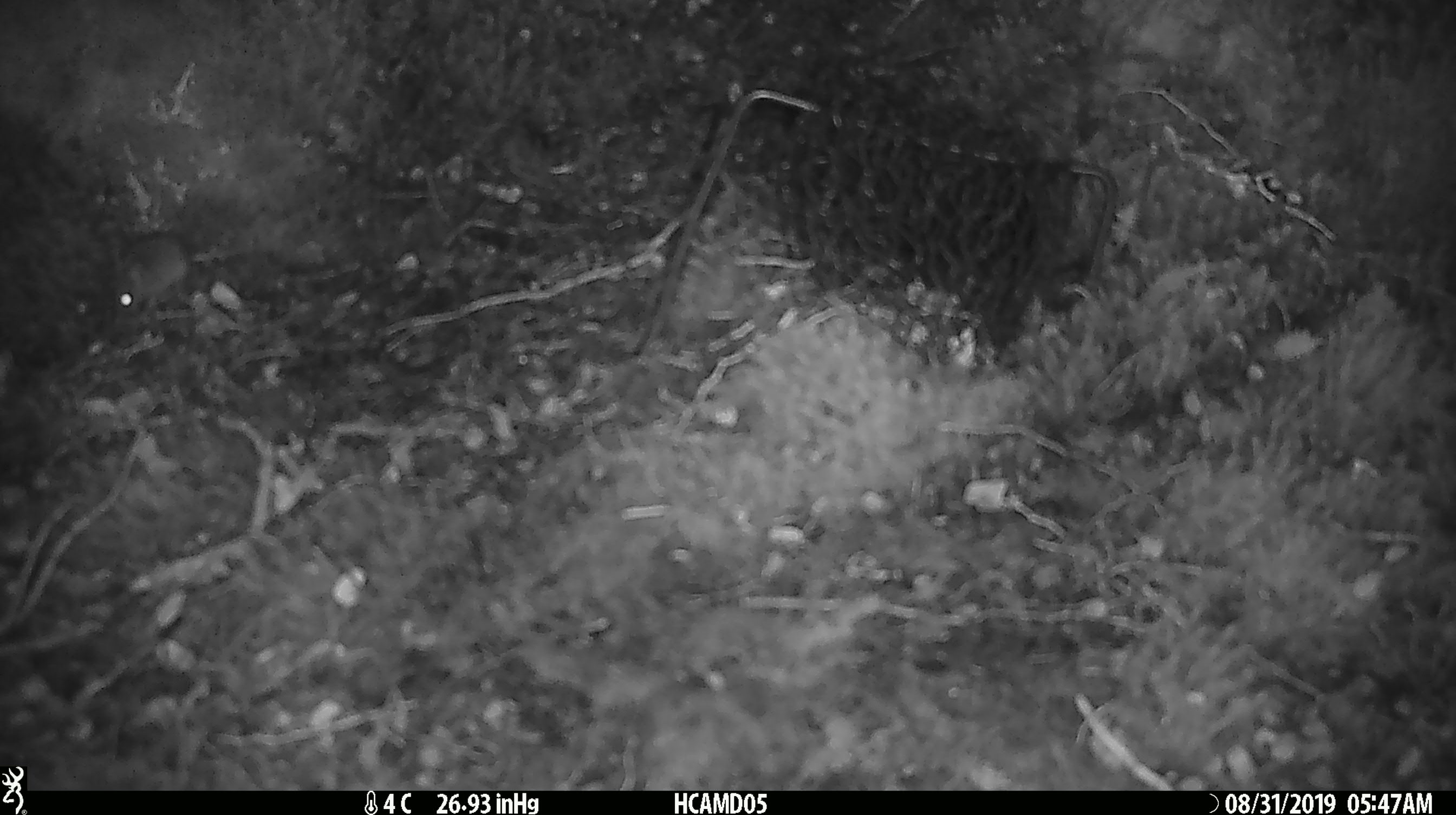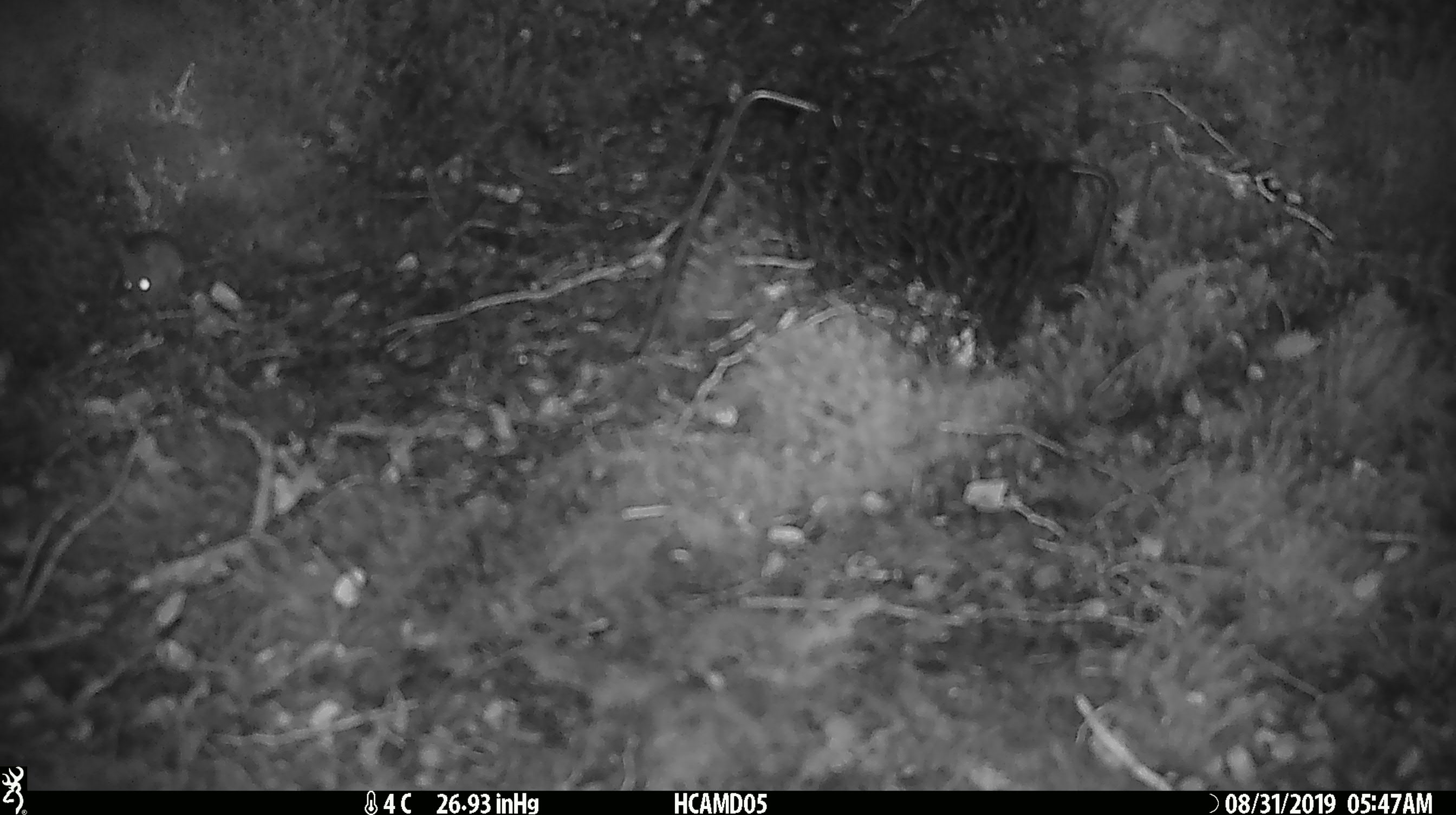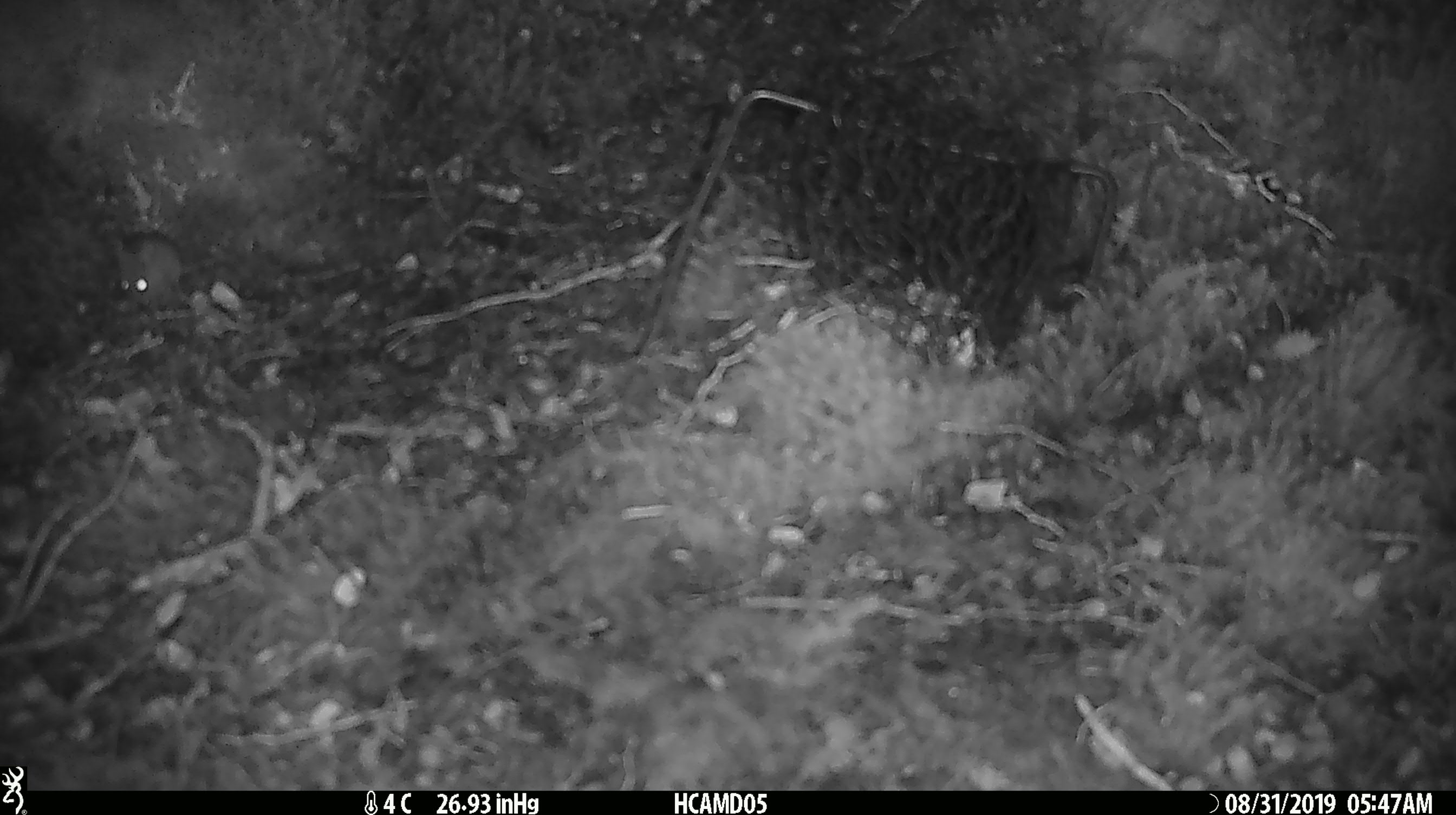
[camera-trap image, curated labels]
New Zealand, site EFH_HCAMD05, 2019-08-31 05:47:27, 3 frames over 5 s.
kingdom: Animalia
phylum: Chordata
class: Mammalia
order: Rodentia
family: Muridae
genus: Mus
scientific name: Mus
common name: mouse